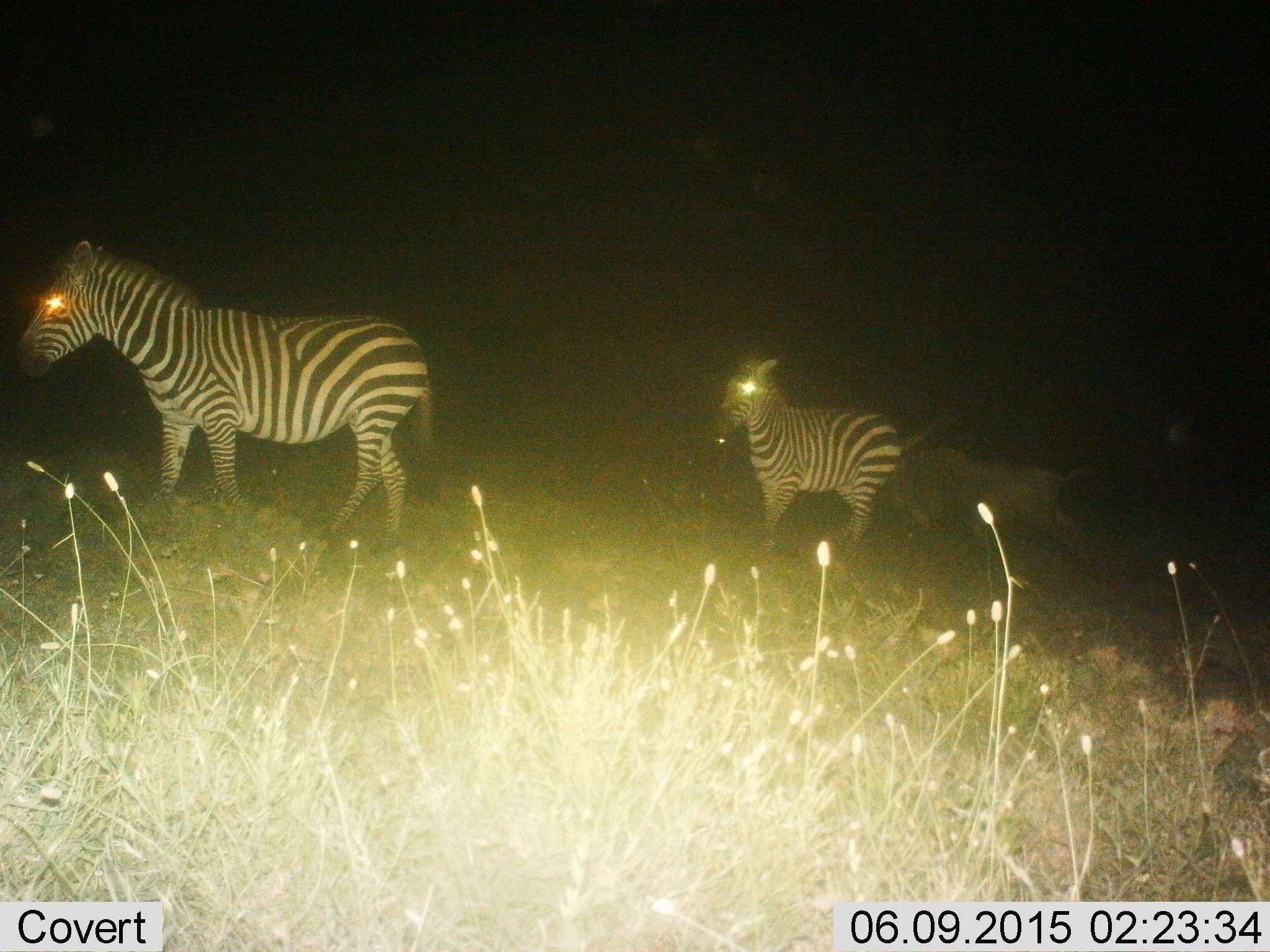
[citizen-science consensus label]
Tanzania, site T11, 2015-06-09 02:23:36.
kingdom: Animalia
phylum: Chordata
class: Mammalia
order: Perissodactyla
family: Equidae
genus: Equus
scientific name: Equus quagga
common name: plains zebra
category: zebra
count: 2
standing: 69%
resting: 0%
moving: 44%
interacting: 0%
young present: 12%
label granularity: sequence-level